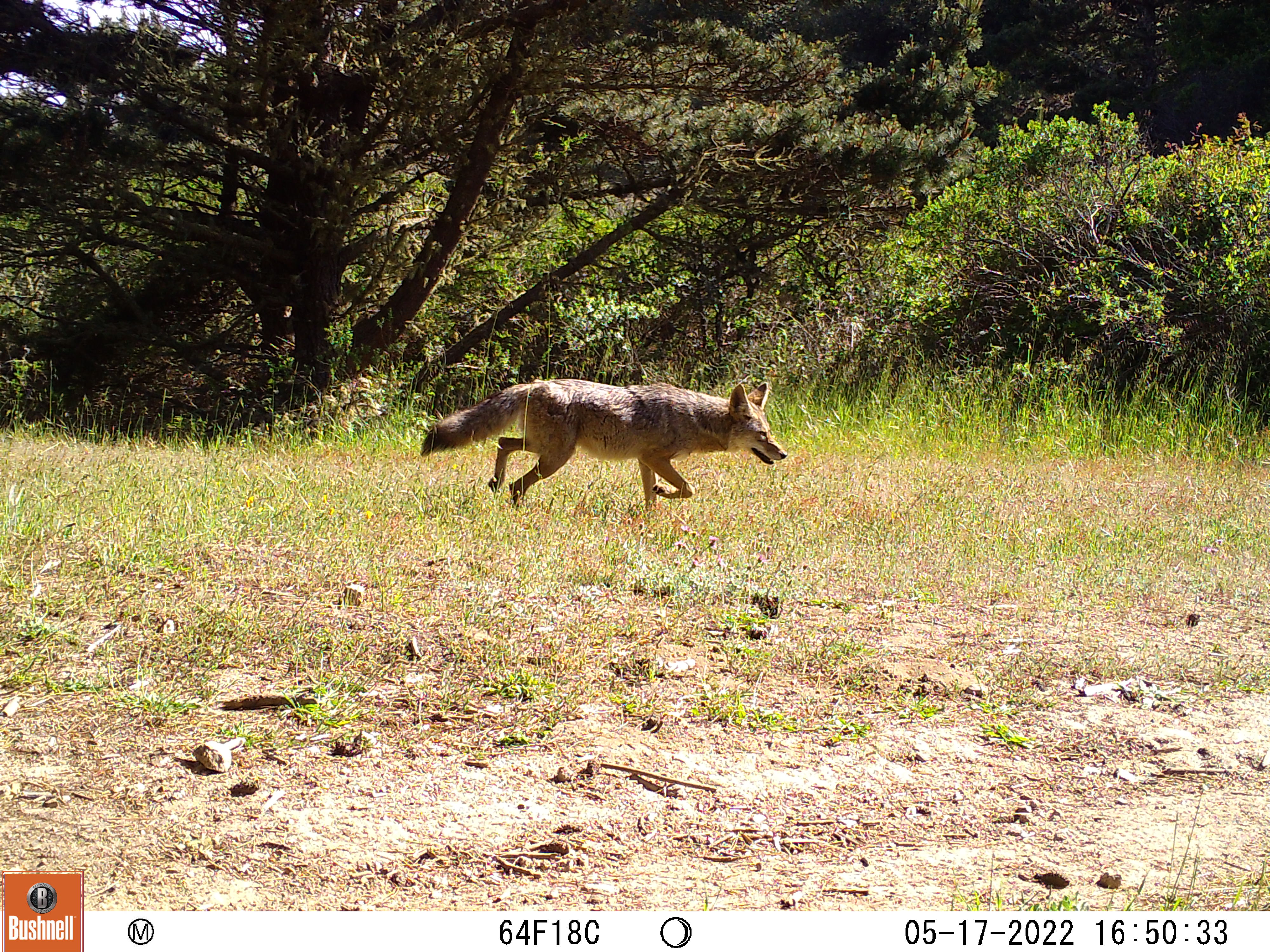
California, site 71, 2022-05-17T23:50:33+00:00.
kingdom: Animalia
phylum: Chordata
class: Mammalia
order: Carnivora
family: Canidae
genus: Canis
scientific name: Canis latrans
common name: coyote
Coyote (Canis latrans).